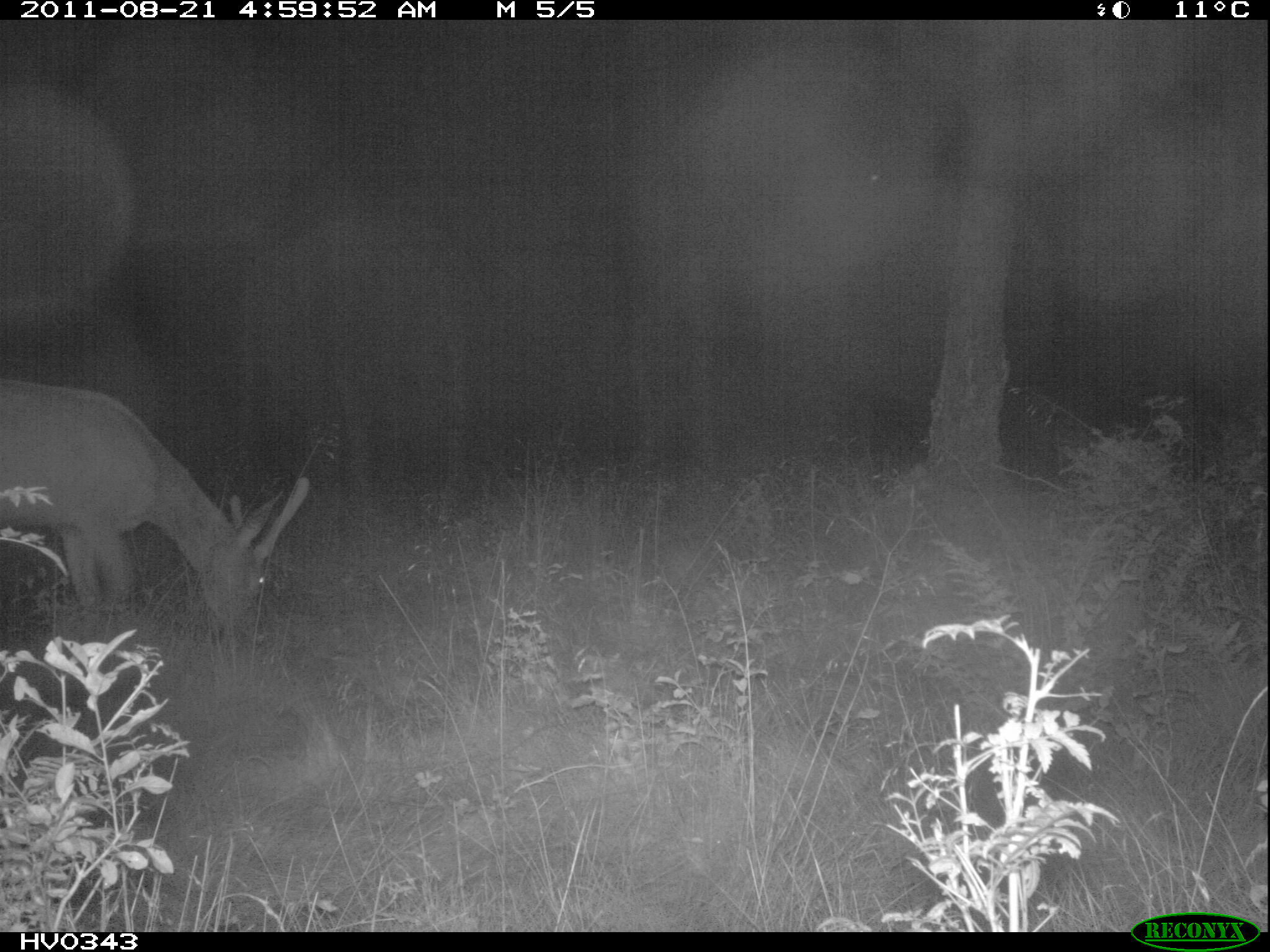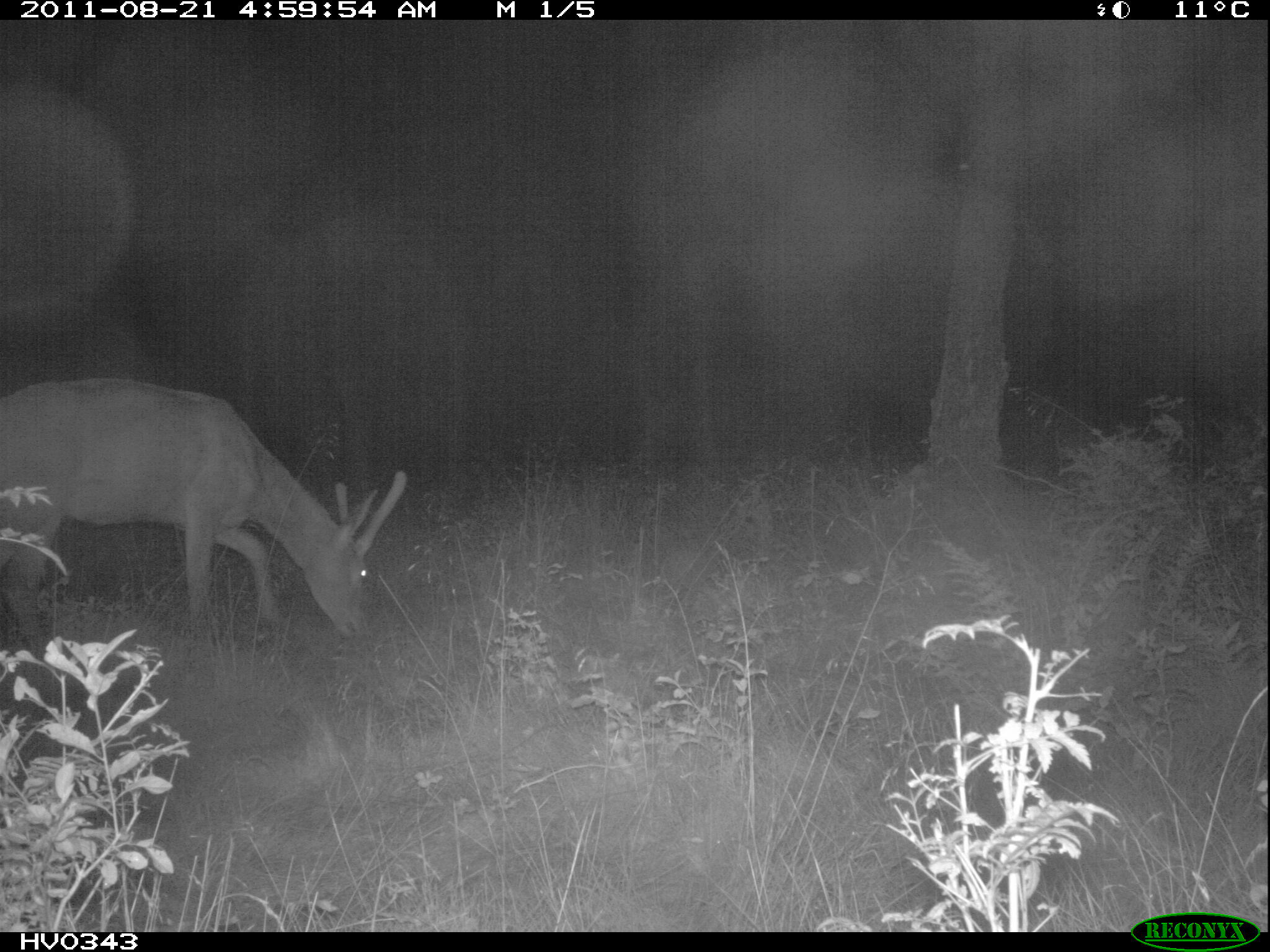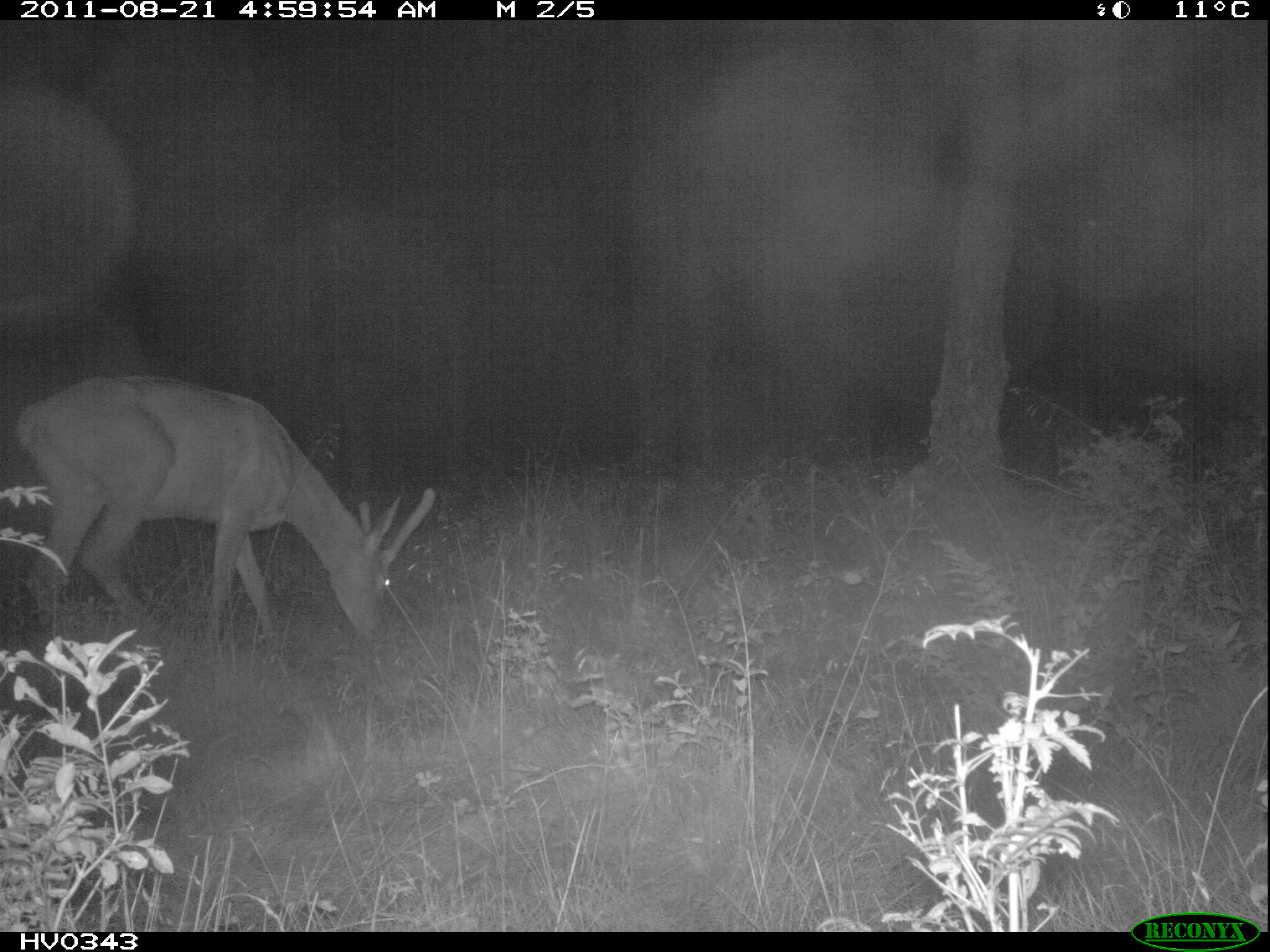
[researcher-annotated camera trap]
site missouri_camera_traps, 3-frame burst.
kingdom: Animalia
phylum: Chordata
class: Mammalia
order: Artiodactyla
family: Cervidae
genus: Cervus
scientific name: Cervus elaphus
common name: red deer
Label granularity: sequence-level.